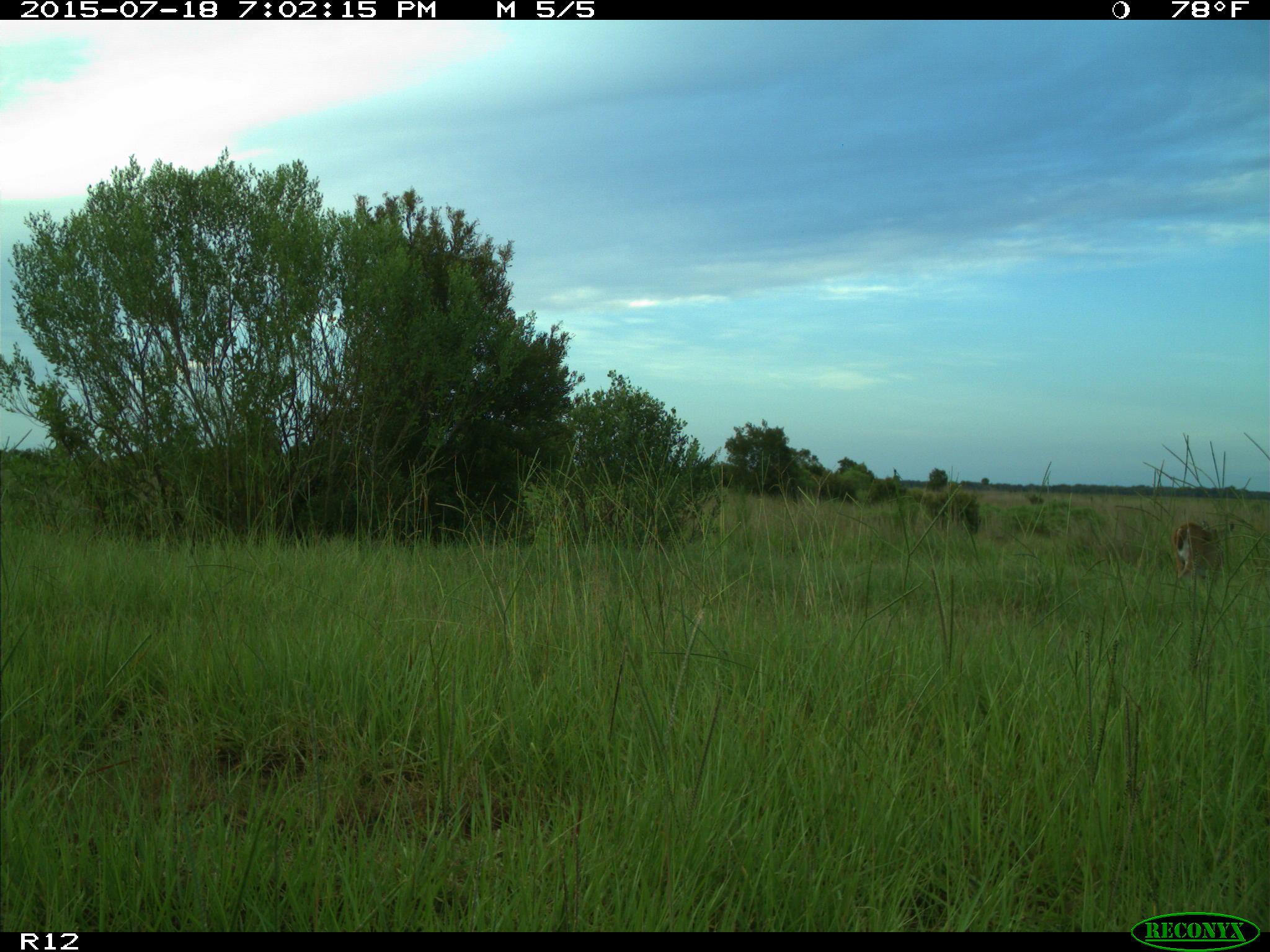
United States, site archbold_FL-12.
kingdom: Animalia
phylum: Chordata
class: Mammalia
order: Artiodactyla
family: Cervidae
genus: Odocoileus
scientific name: Odocoileus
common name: deer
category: unidentified deer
Unidentified deer (deer) (Odocoileus).